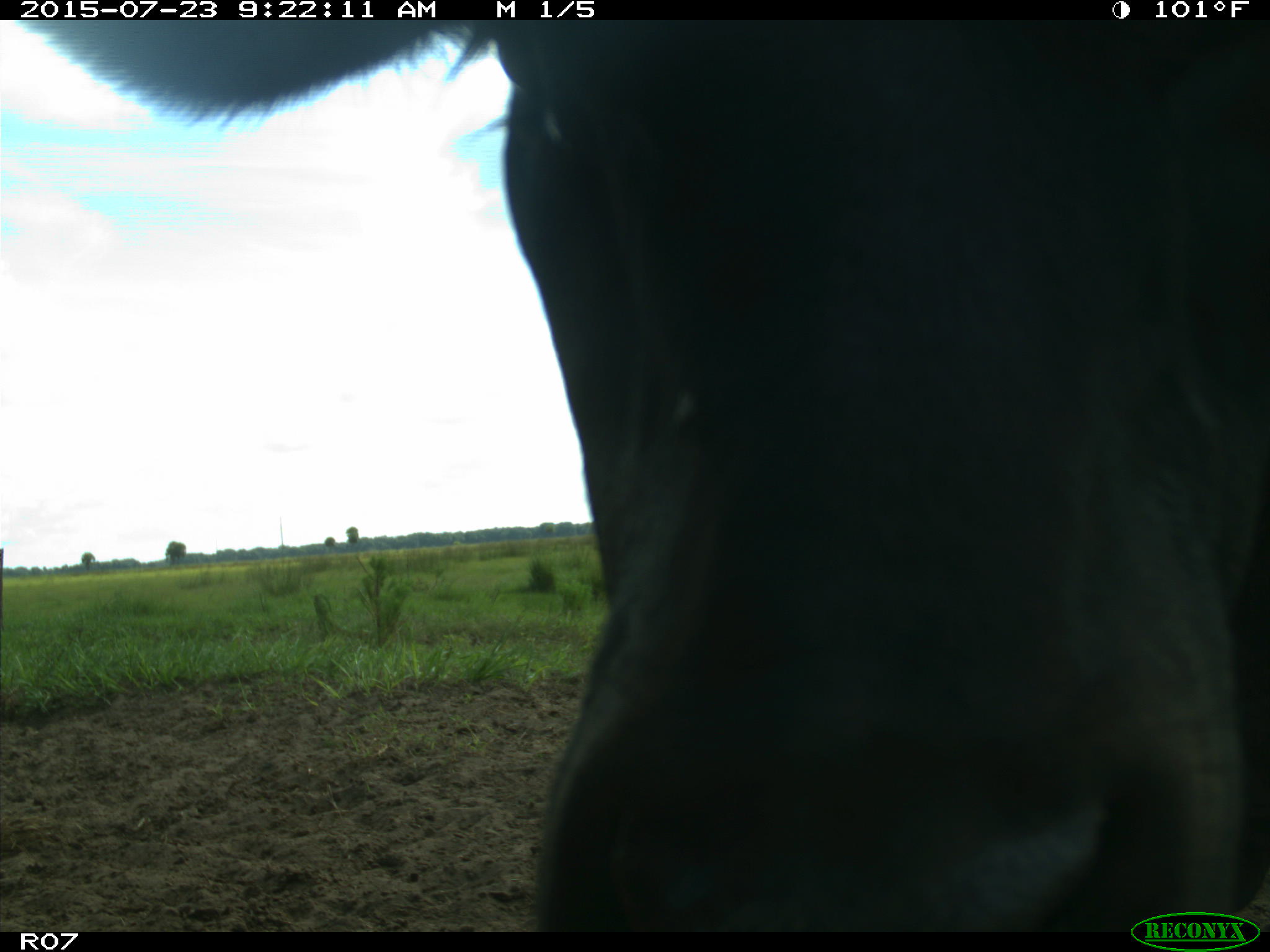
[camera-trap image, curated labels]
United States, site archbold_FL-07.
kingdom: Animalia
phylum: Chordata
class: Mammalia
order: Artiodactyla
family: Bovidae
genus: Bos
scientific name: Bos taurus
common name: domestic cow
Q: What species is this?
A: Bos taurus (domestic cow).